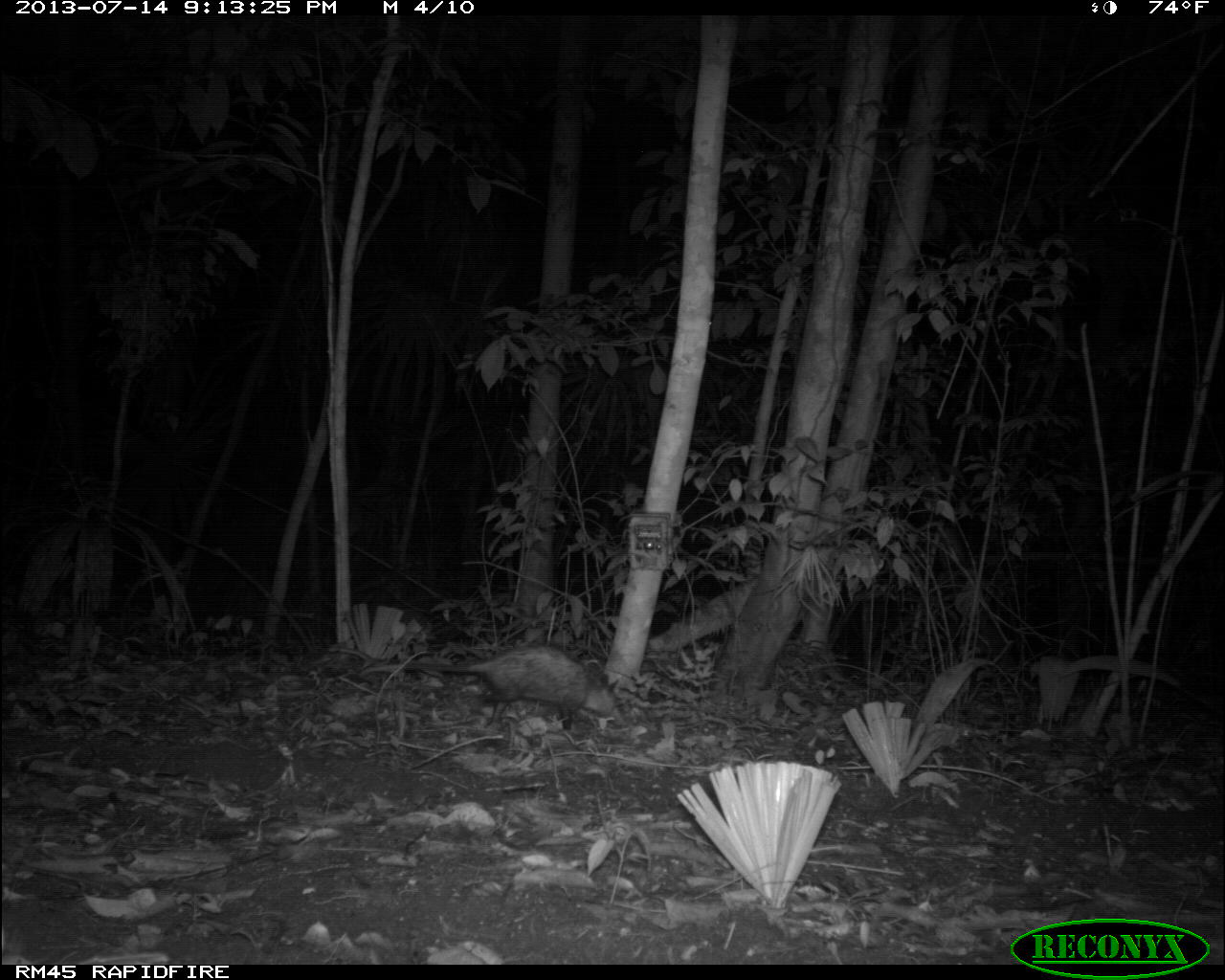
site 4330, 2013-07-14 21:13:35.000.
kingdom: Animalia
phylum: Chordata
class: Mammalia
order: Didelphimorphia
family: Didelphidae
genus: Didelphis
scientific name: Didelphis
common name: american opossums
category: didelphis sp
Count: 1.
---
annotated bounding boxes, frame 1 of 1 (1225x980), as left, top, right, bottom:
didelphis sp: 356, 646, 630, 731